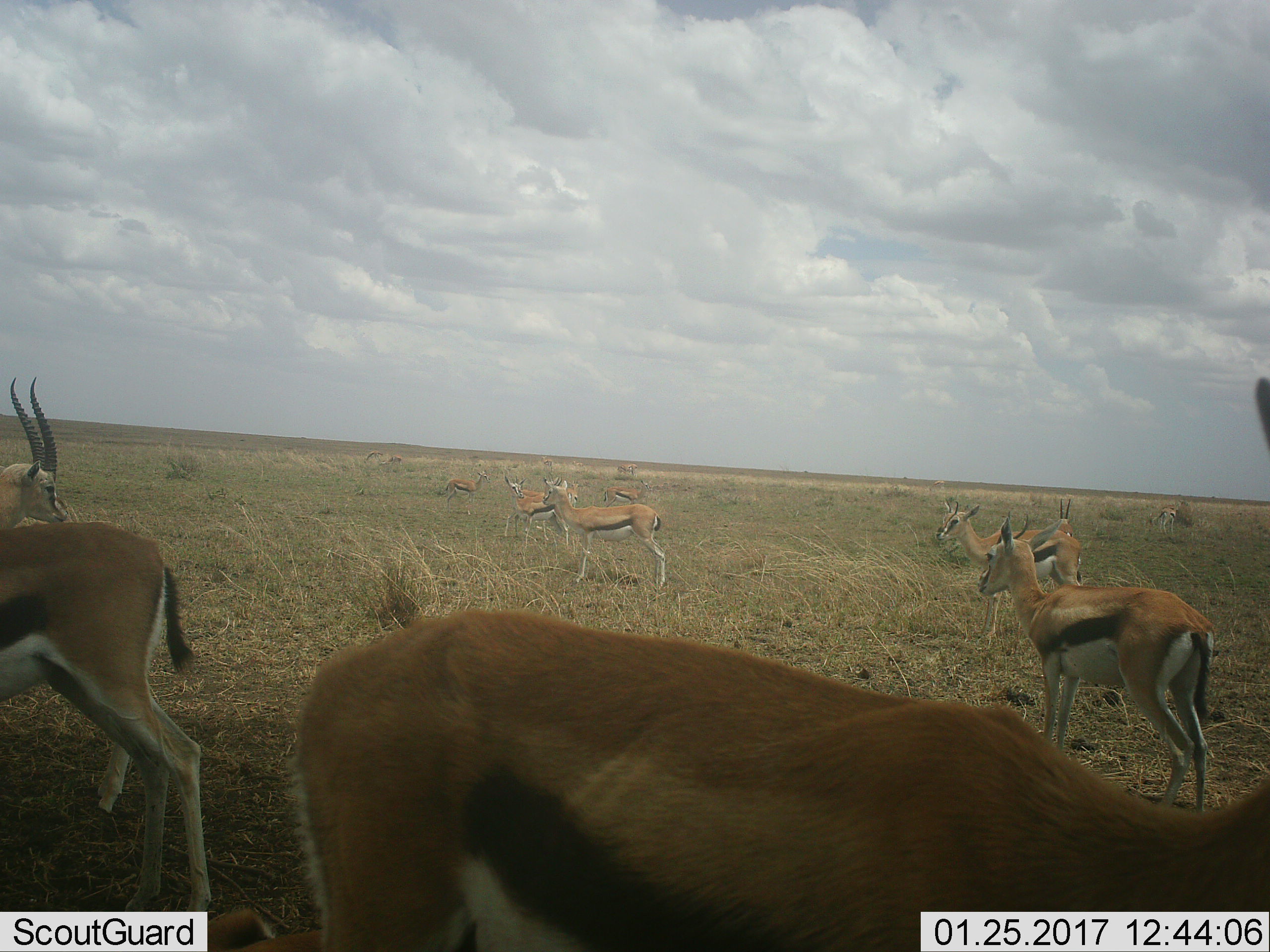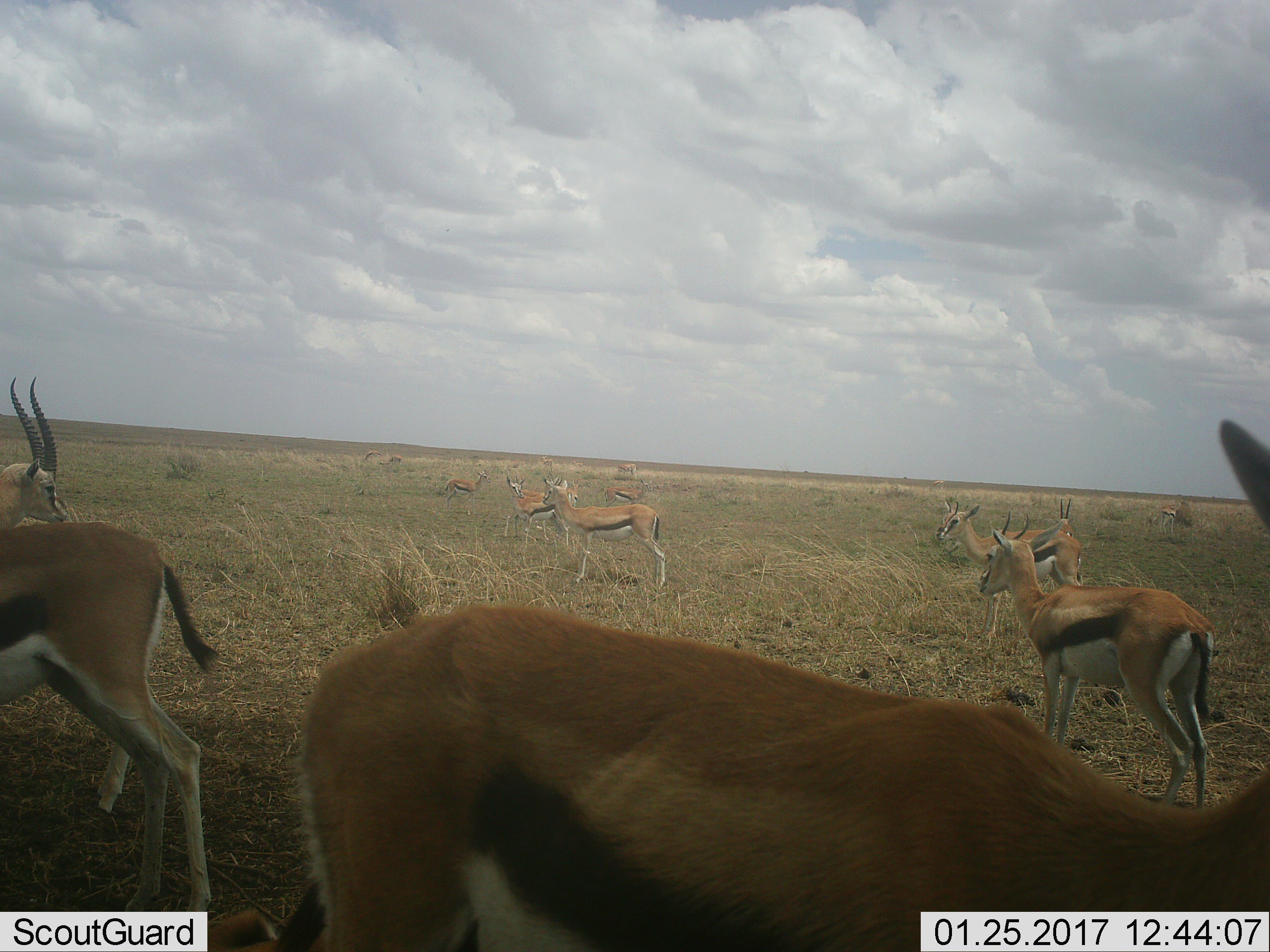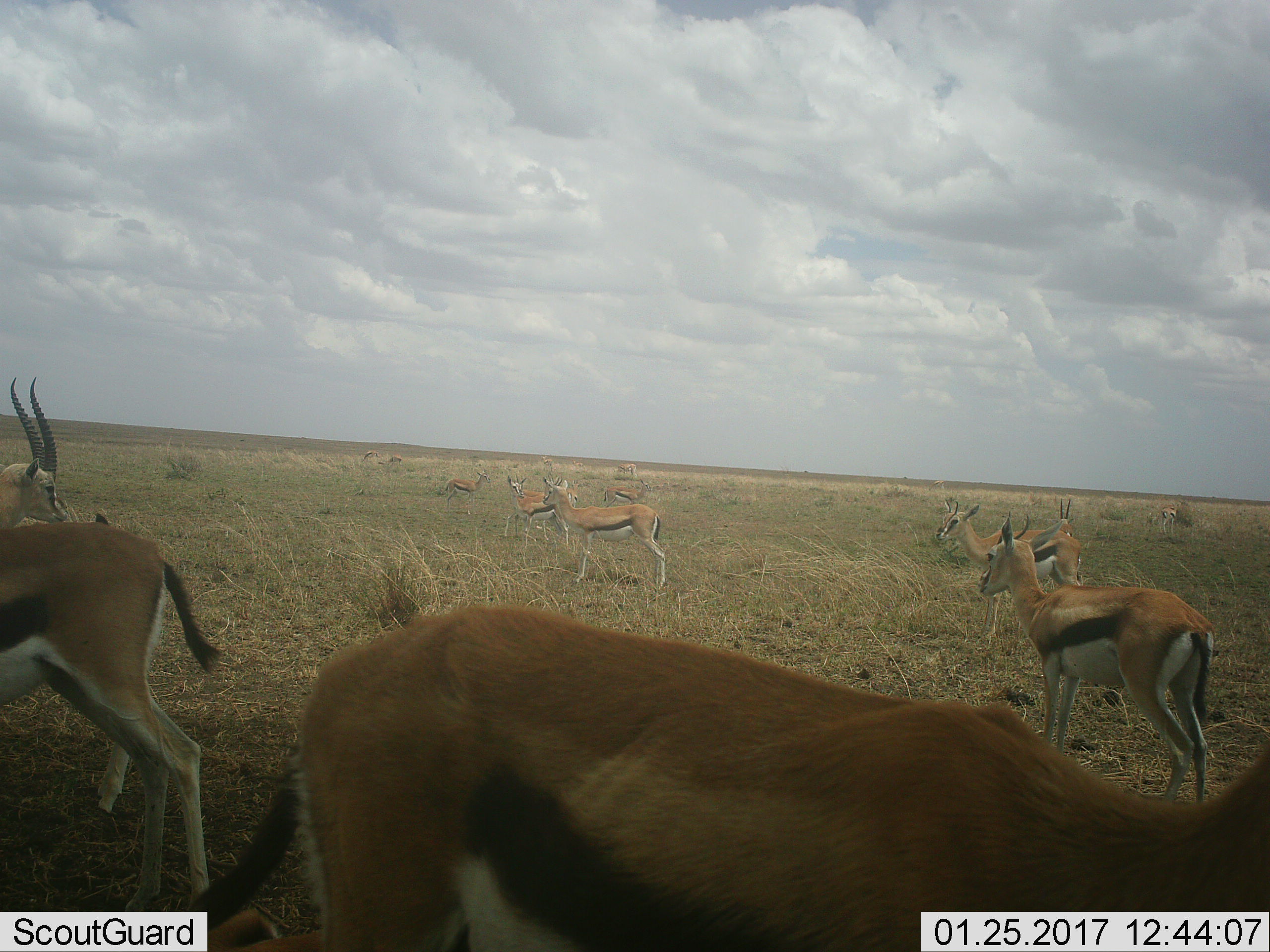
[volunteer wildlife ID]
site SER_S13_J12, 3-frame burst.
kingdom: Animalia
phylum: Chordata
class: Mammalia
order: Artiodactyla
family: Bovidae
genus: Eudorcas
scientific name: Eudorcas thomsonii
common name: thomson's gazelle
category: gazellethomsons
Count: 11-50.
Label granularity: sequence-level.